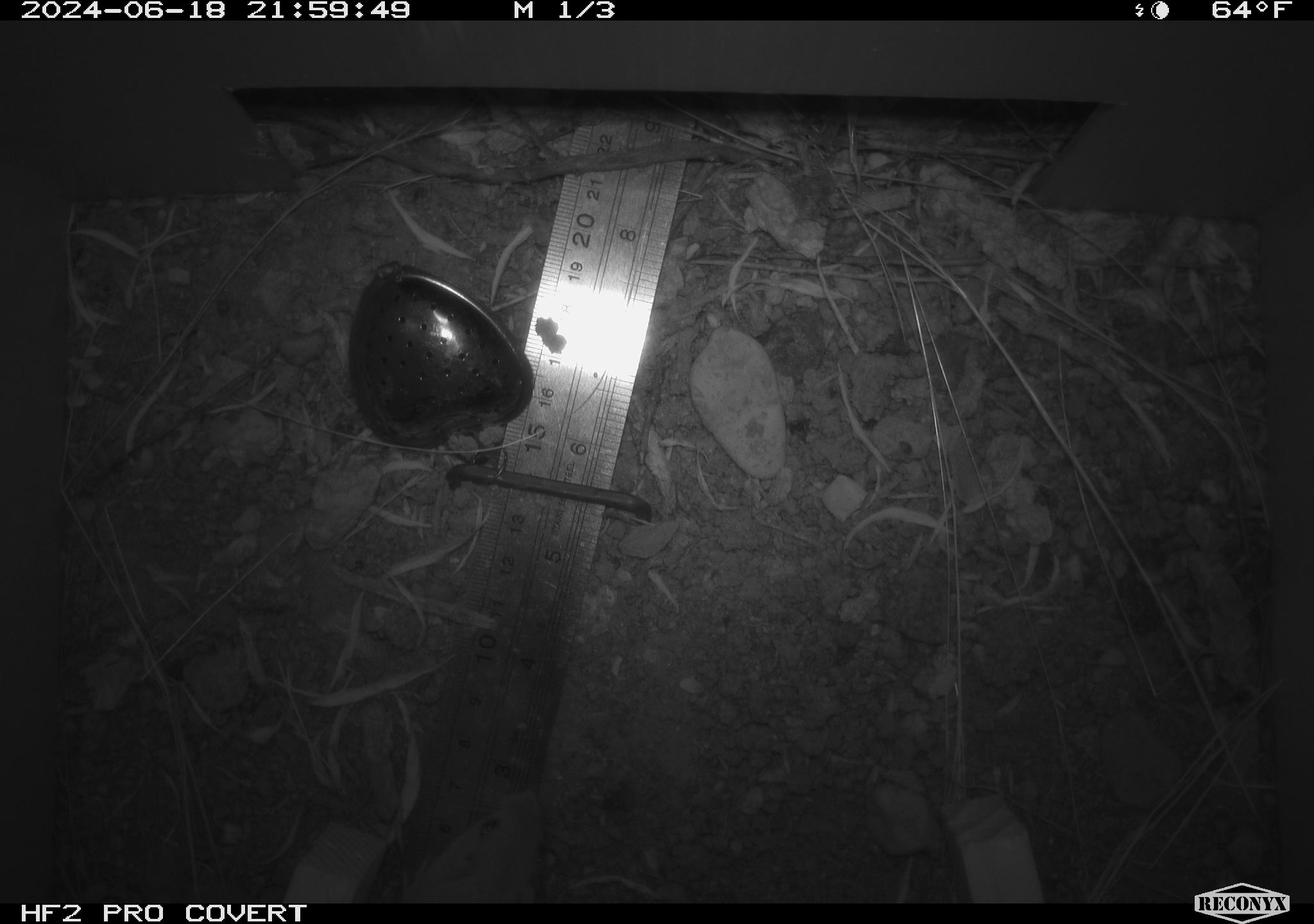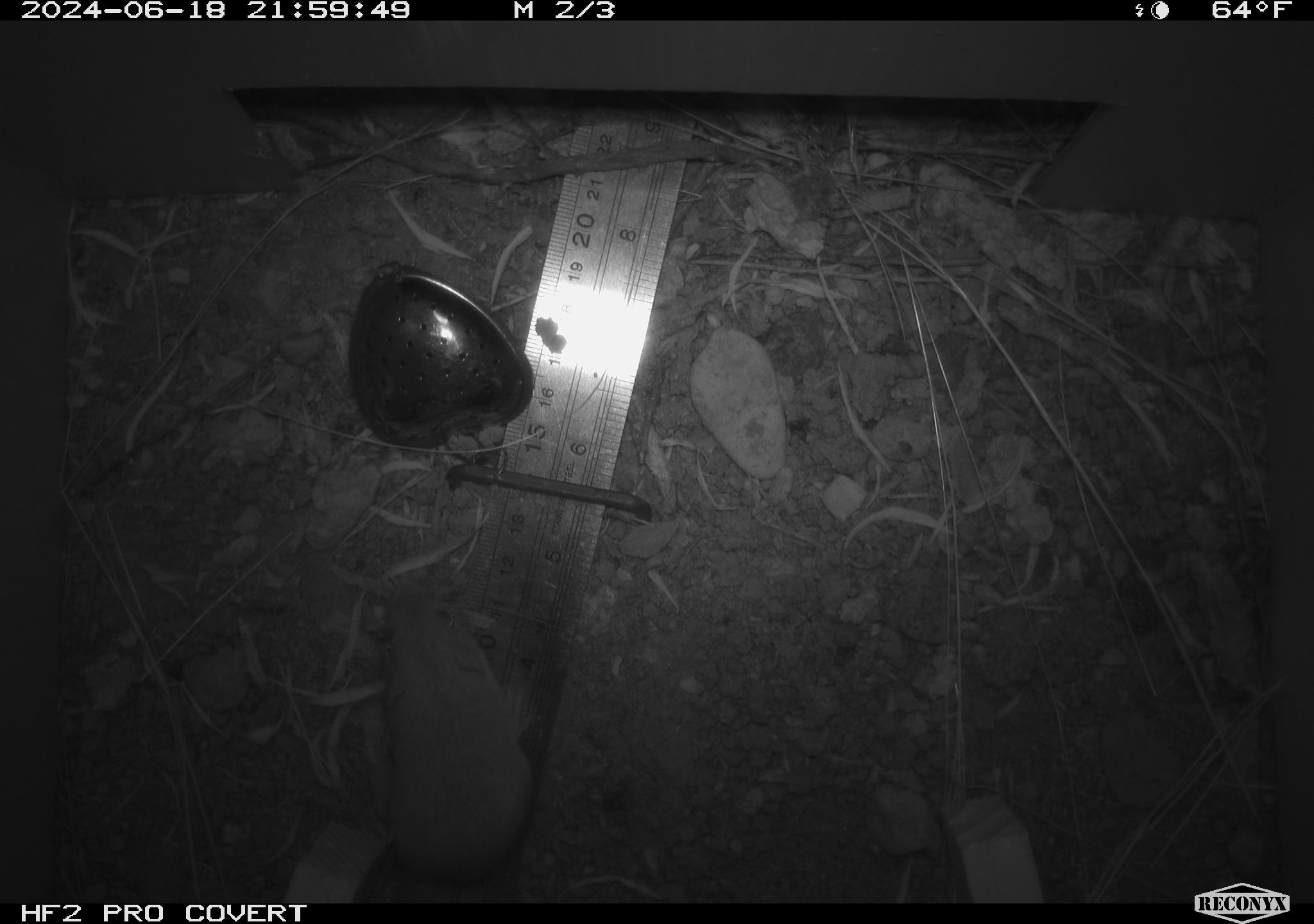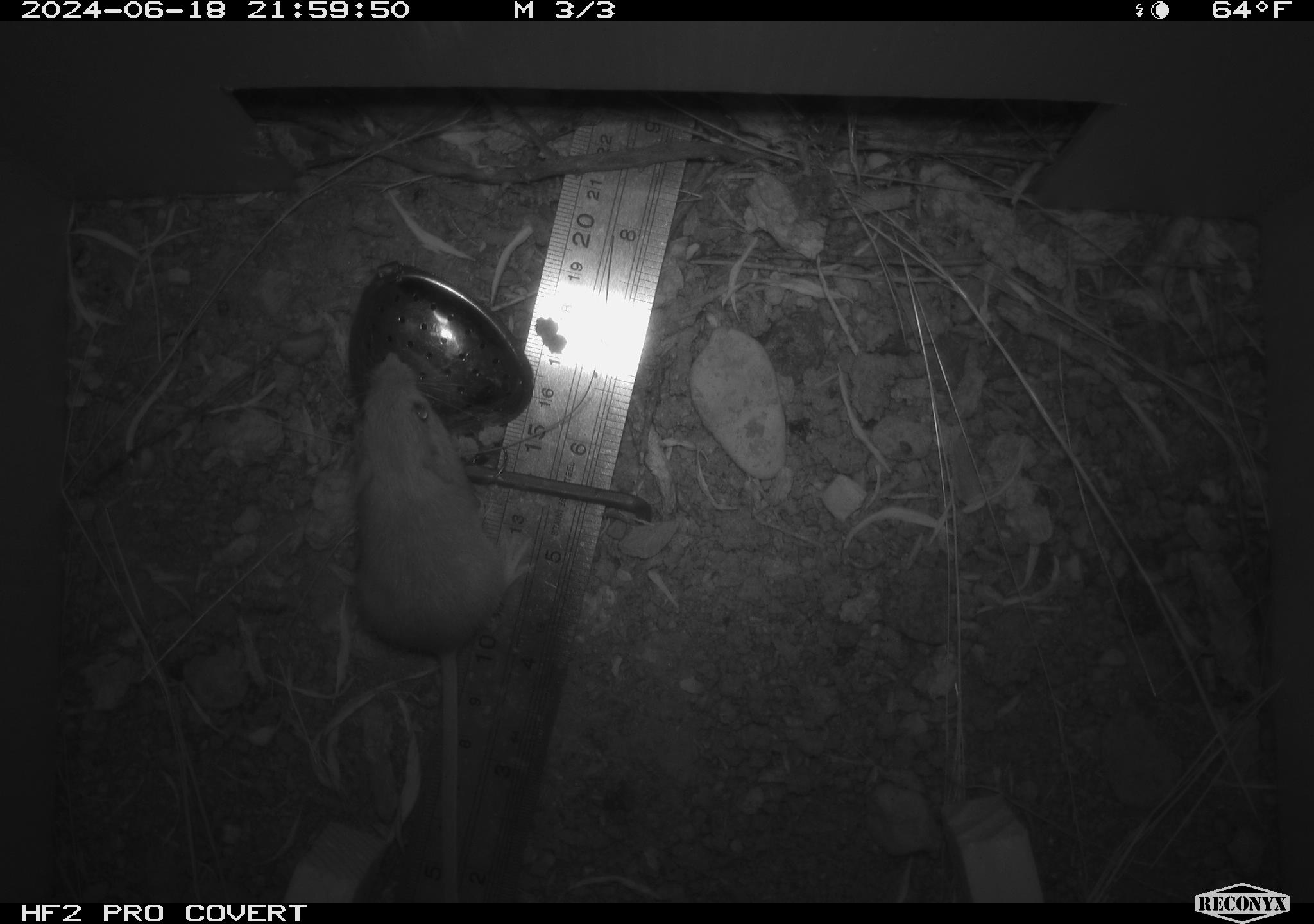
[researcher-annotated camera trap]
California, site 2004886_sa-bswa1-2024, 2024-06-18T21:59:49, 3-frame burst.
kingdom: Animalia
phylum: Chordata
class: Mammalia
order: Rodentia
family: Heteromyidae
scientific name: Heteromyidae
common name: kangaroo rats and pocket mice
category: heteromyidae family